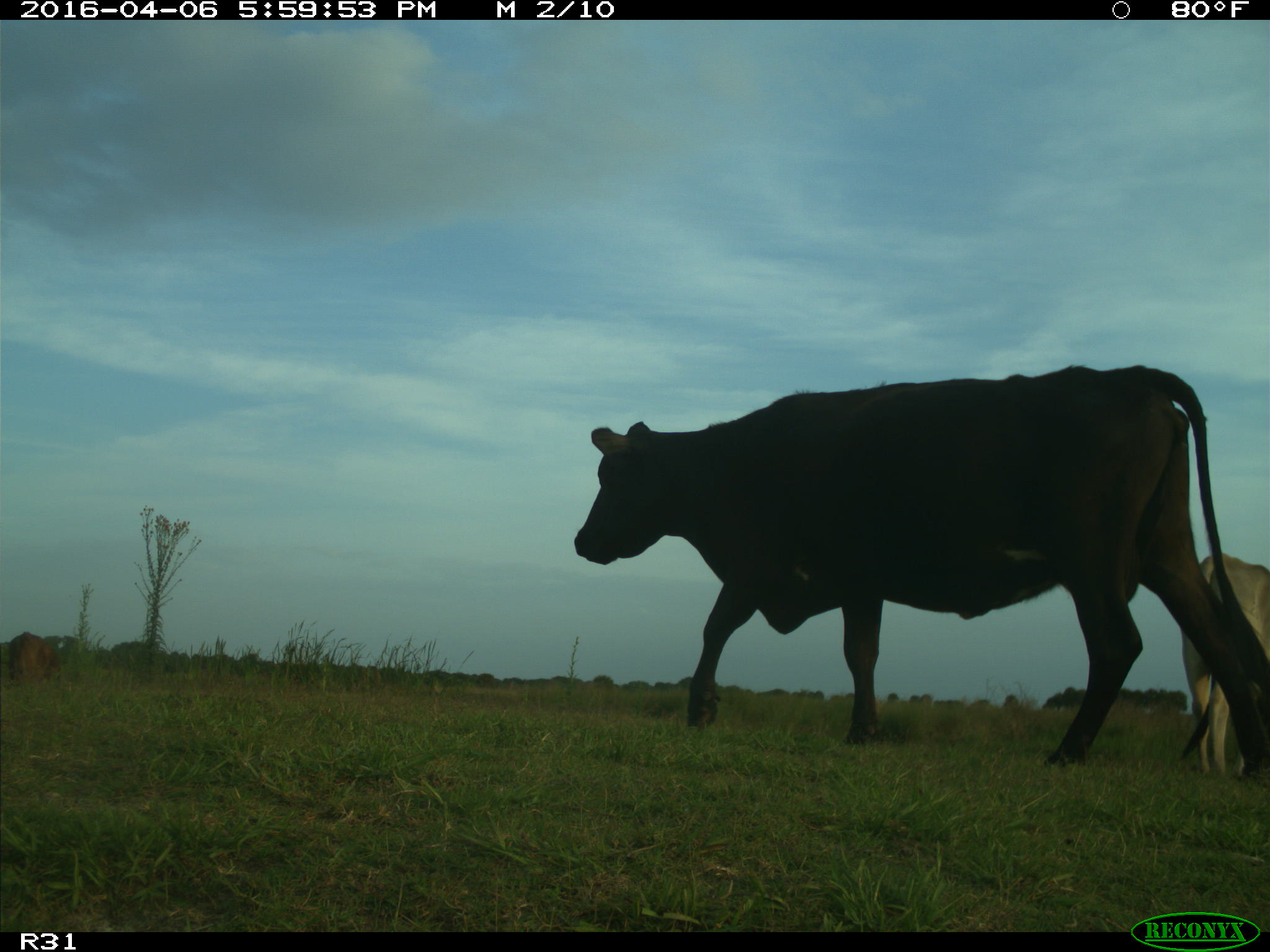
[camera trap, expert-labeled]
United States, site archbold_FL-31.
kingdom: Animalia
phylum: Chordata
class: Mammalia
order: Artiodactyla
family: Bovidae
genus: Bos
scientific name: Bos taurus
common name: domestic cow